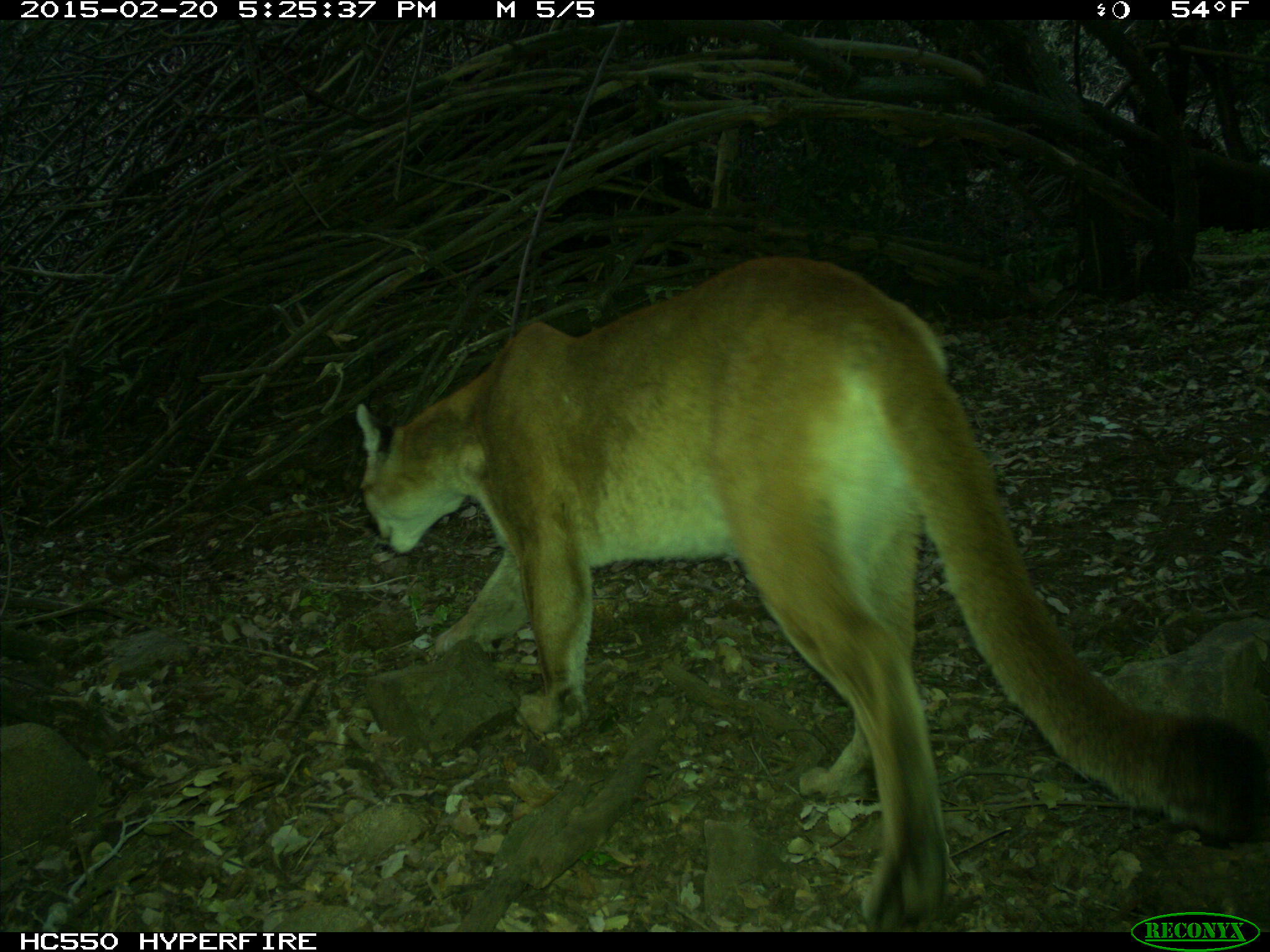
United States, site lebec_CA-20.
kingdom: Animalia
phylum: Chordata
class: Mammalia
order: Carnivora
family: Felidae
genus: Puma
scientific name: Puma concolor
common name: mountain lion